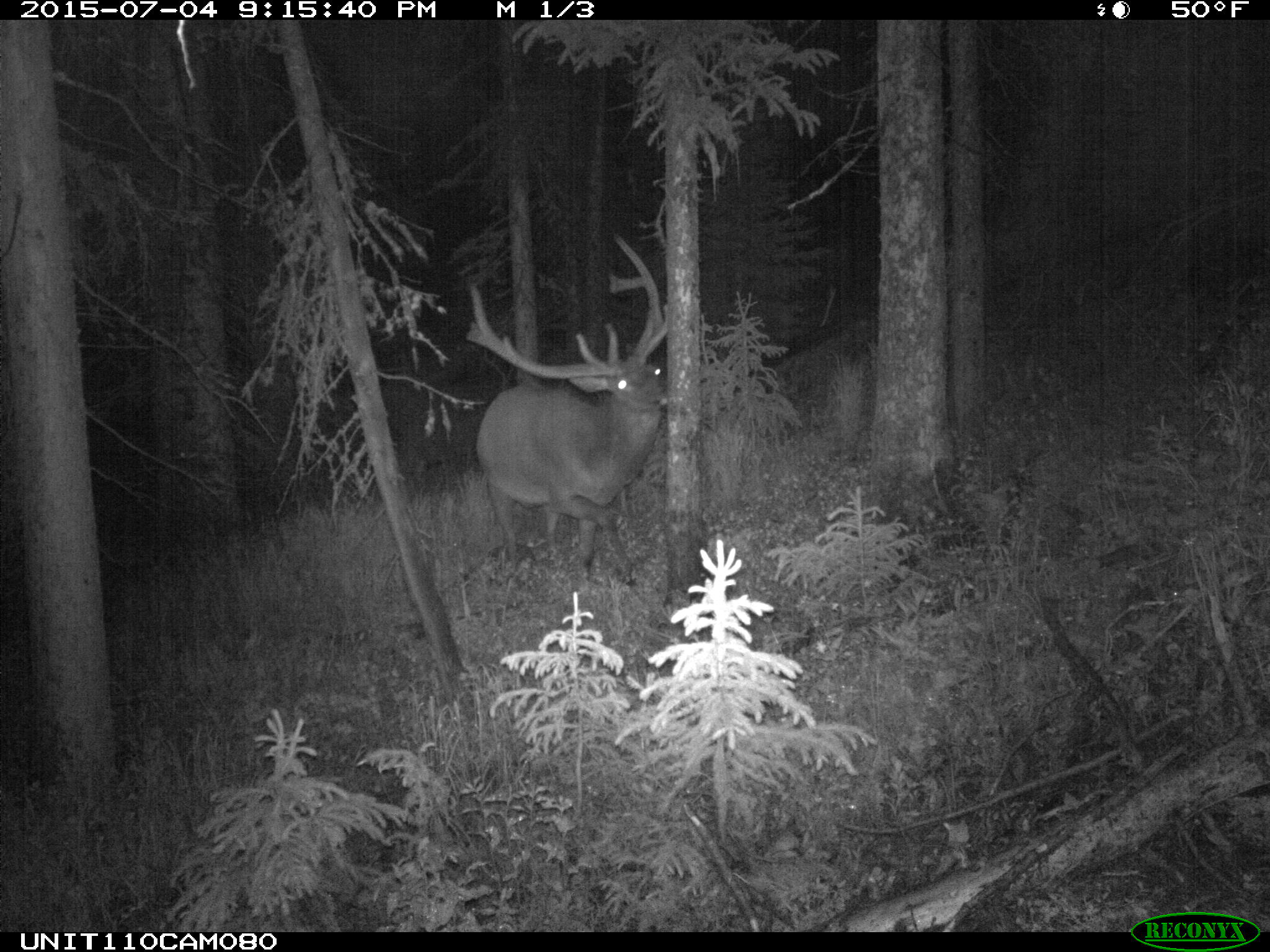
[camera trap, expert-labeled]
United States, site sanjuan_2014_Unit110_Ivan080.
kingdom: Animalia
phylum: Chordata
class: Mammalia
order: Artiodactyla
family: Cervidae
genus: Cervus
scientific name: Cervus elaphus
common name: red deer